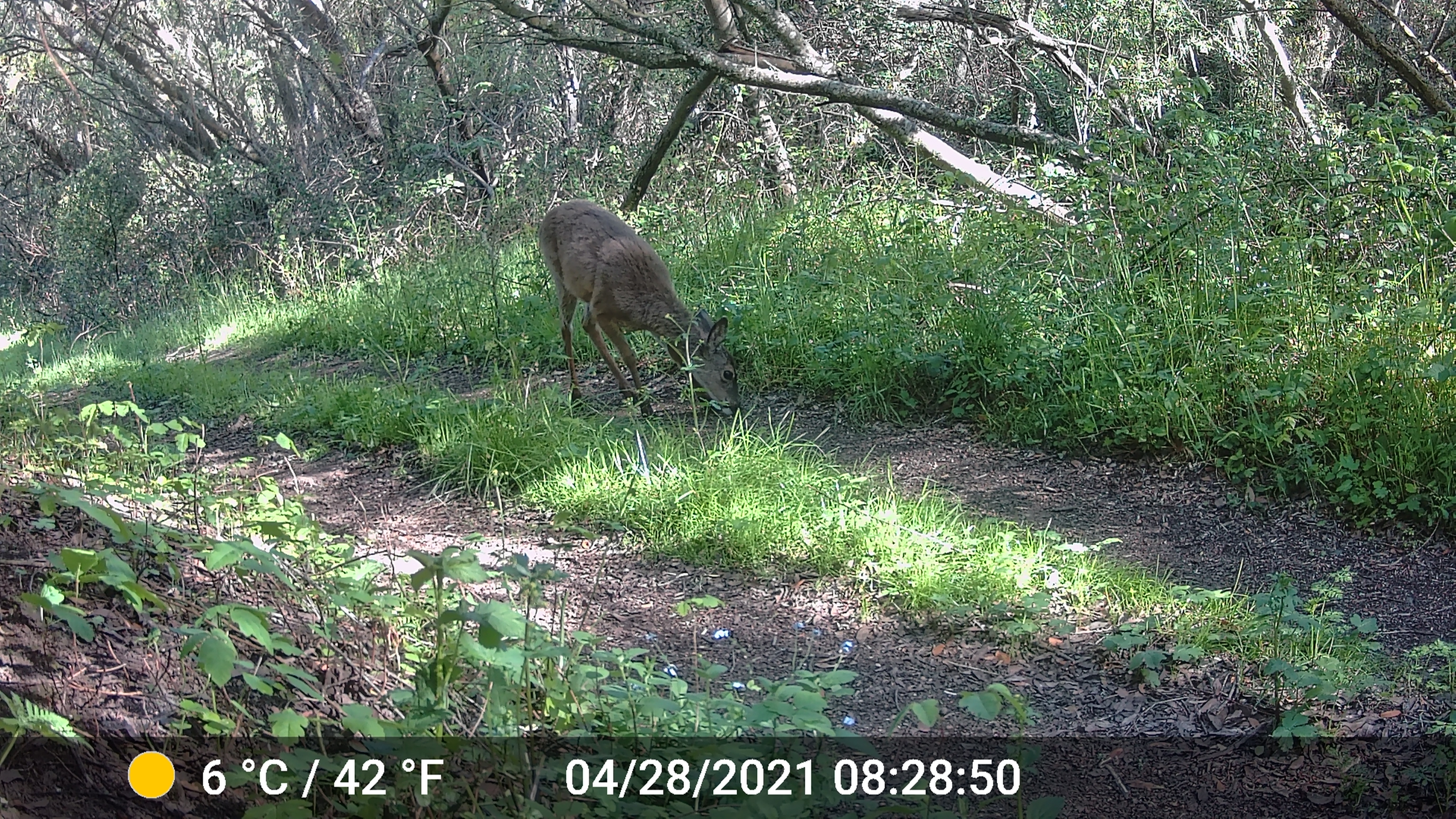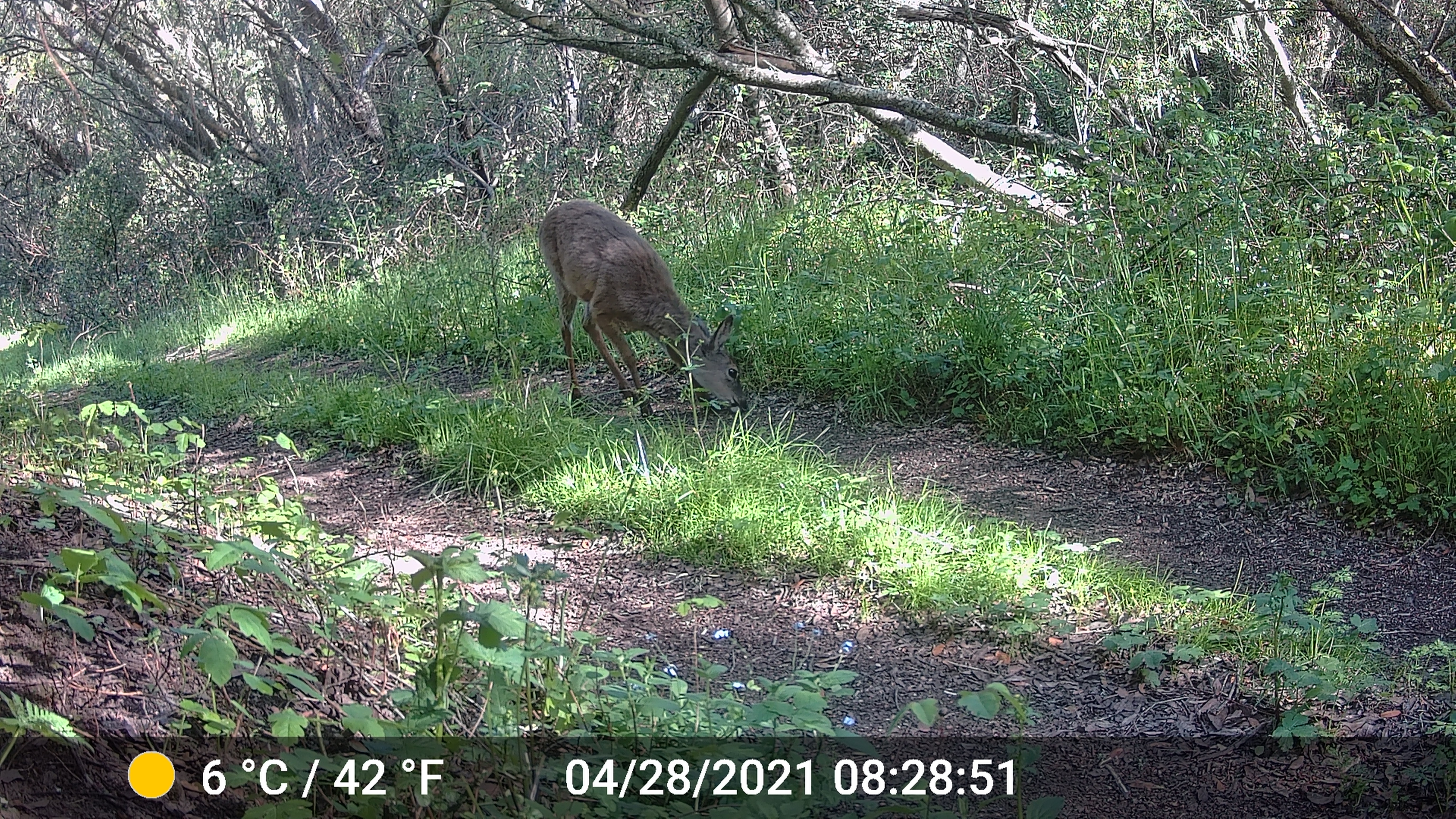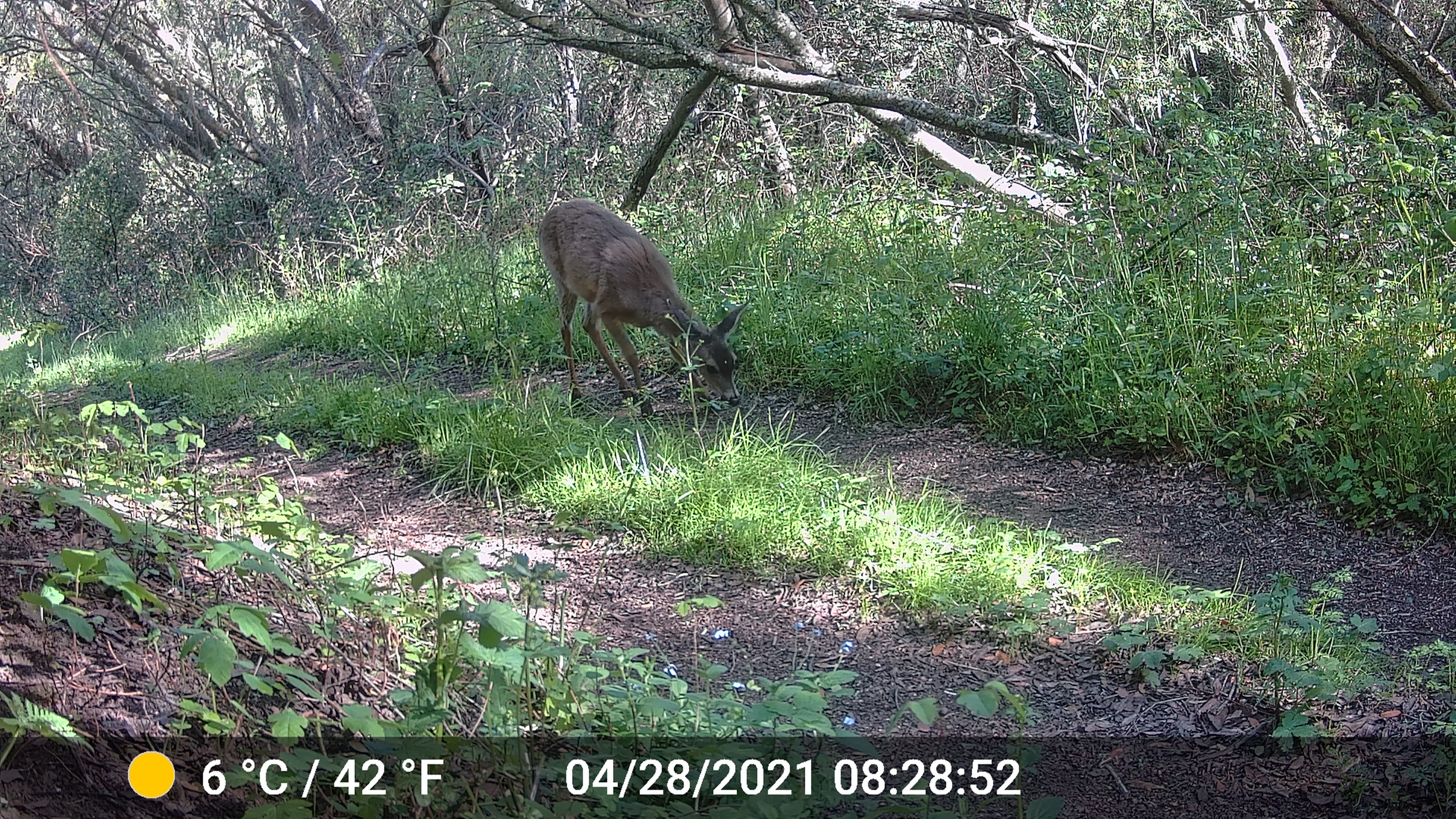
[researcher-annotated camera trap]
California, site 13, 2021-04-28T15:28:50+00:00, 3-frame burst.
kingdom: Animalia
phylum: Chordata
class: Mammalia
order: Artiodactyla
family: Cervidae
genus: Odocoileus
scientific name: Odocoileus hemionus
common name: mule deer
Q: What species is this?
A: Mule deer (Odocoileus hemionus).